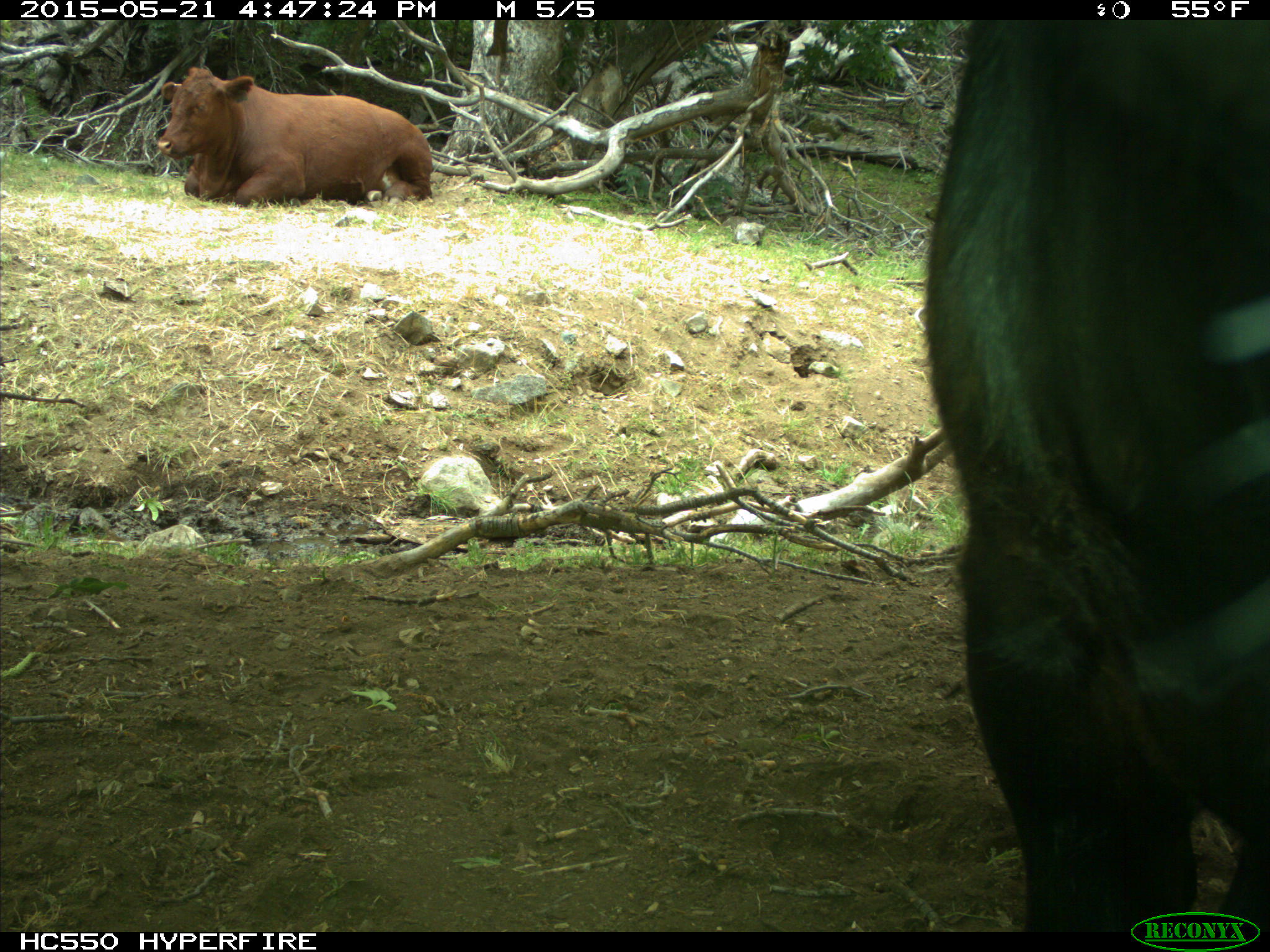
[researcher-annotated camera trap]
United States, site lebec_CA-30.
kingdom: Animalia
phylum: Chordata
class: Mammalia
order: Artiodactyla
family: Bovidae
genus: Bos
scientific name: Bos taurus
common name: domestic cow